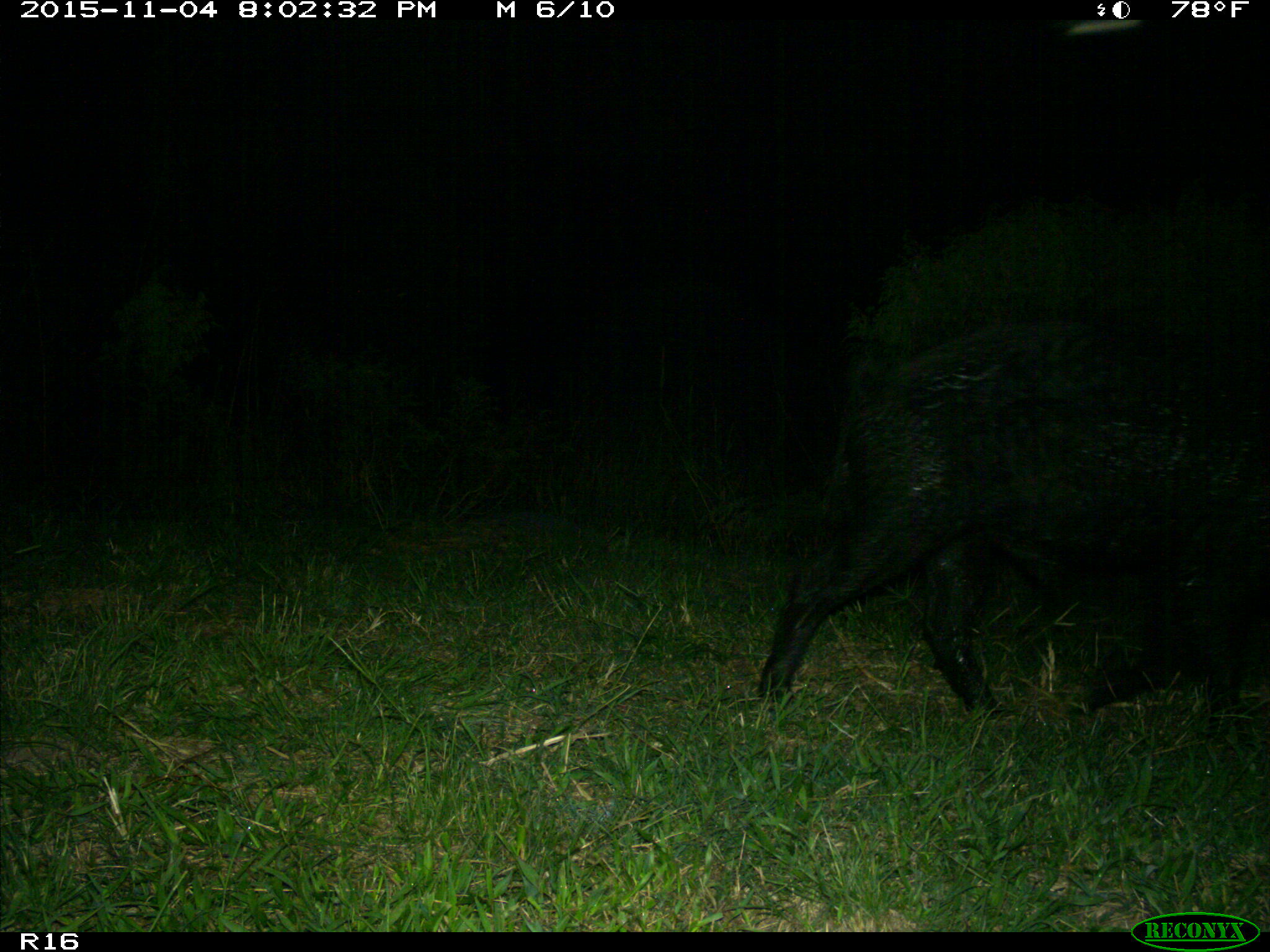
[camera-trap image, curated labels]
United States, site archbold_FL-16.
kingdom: Animalia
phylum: Chordata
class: Mammalia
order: Artiodactyla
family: Suidae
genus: Sus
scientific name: Sus scrofa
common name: wild boar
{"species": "Sus scrofa (wild boar)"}